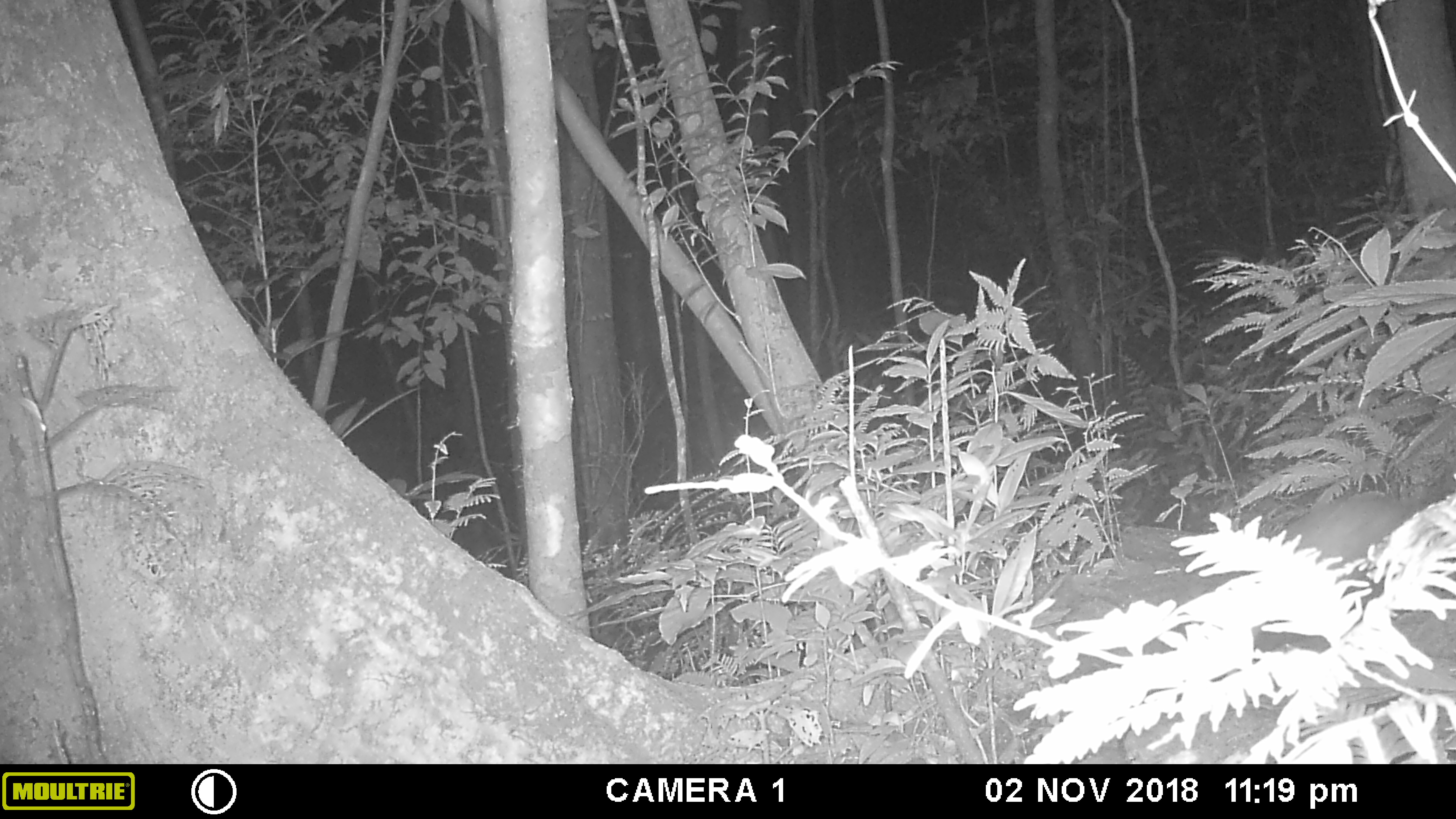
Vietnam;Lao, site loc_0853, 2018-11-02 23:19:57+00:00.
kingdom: Animalia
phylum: Chordata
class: Mammalia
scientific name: Mammalia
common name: mammal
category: unidentified small mammal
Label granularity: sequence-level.